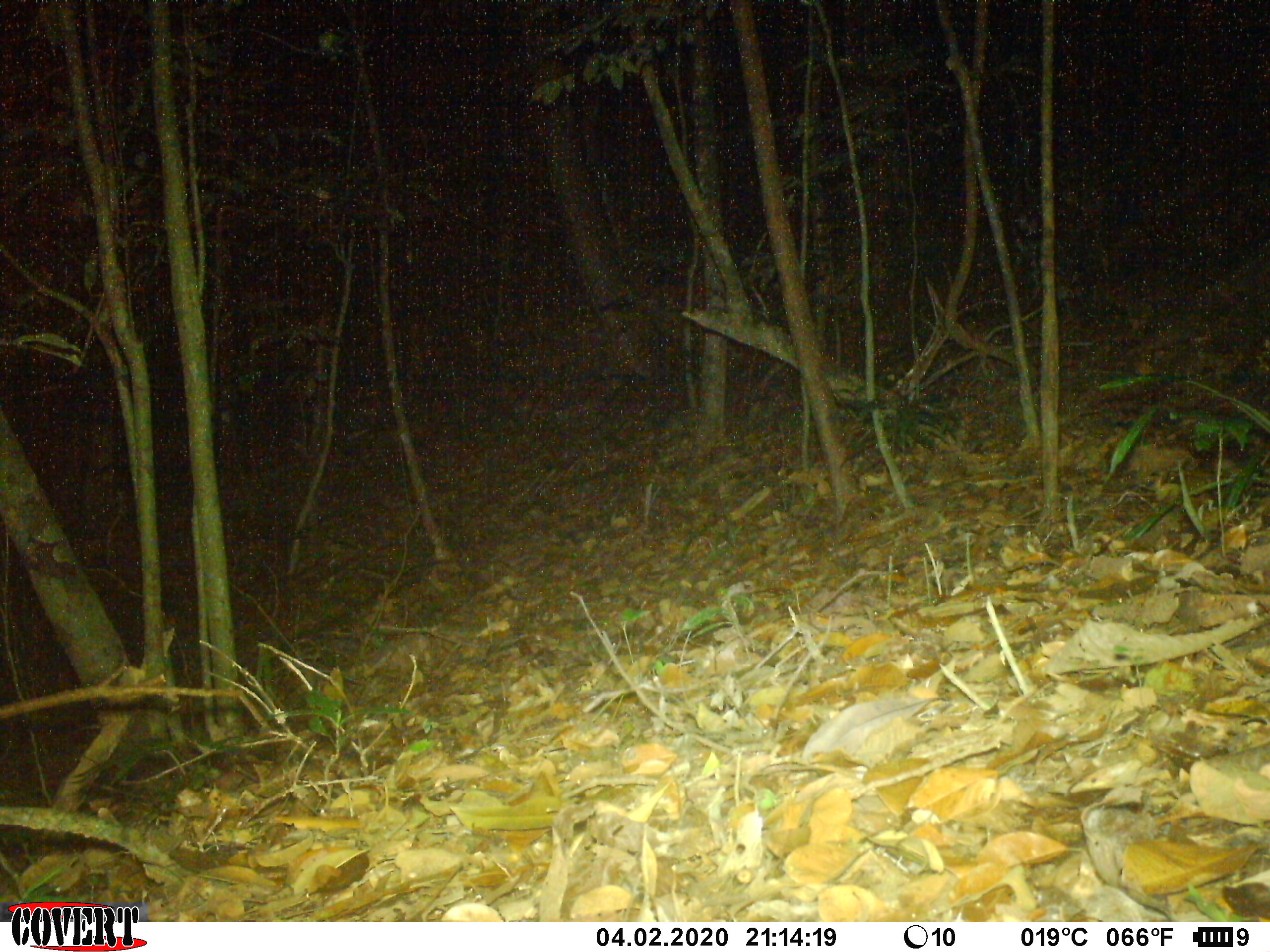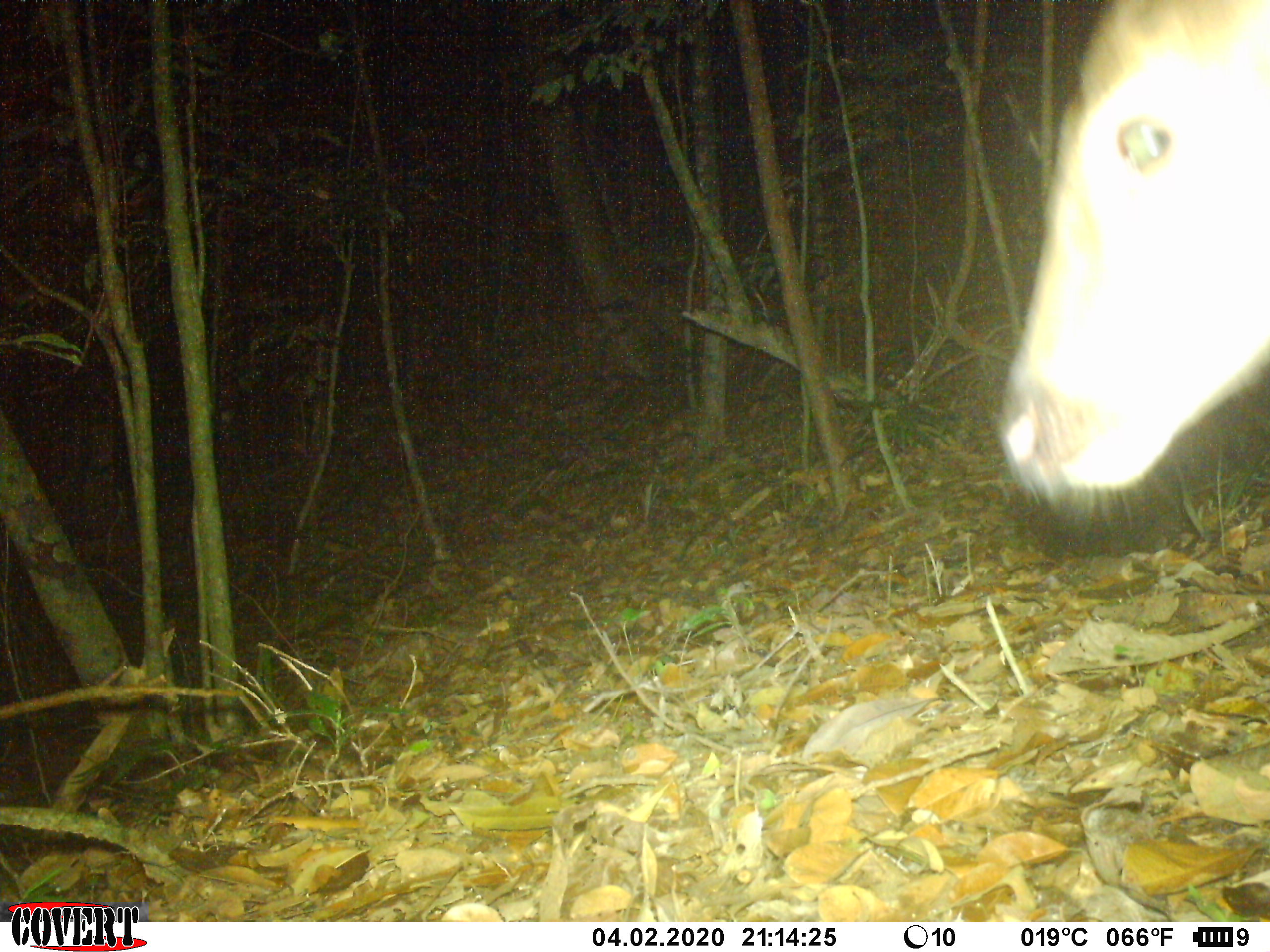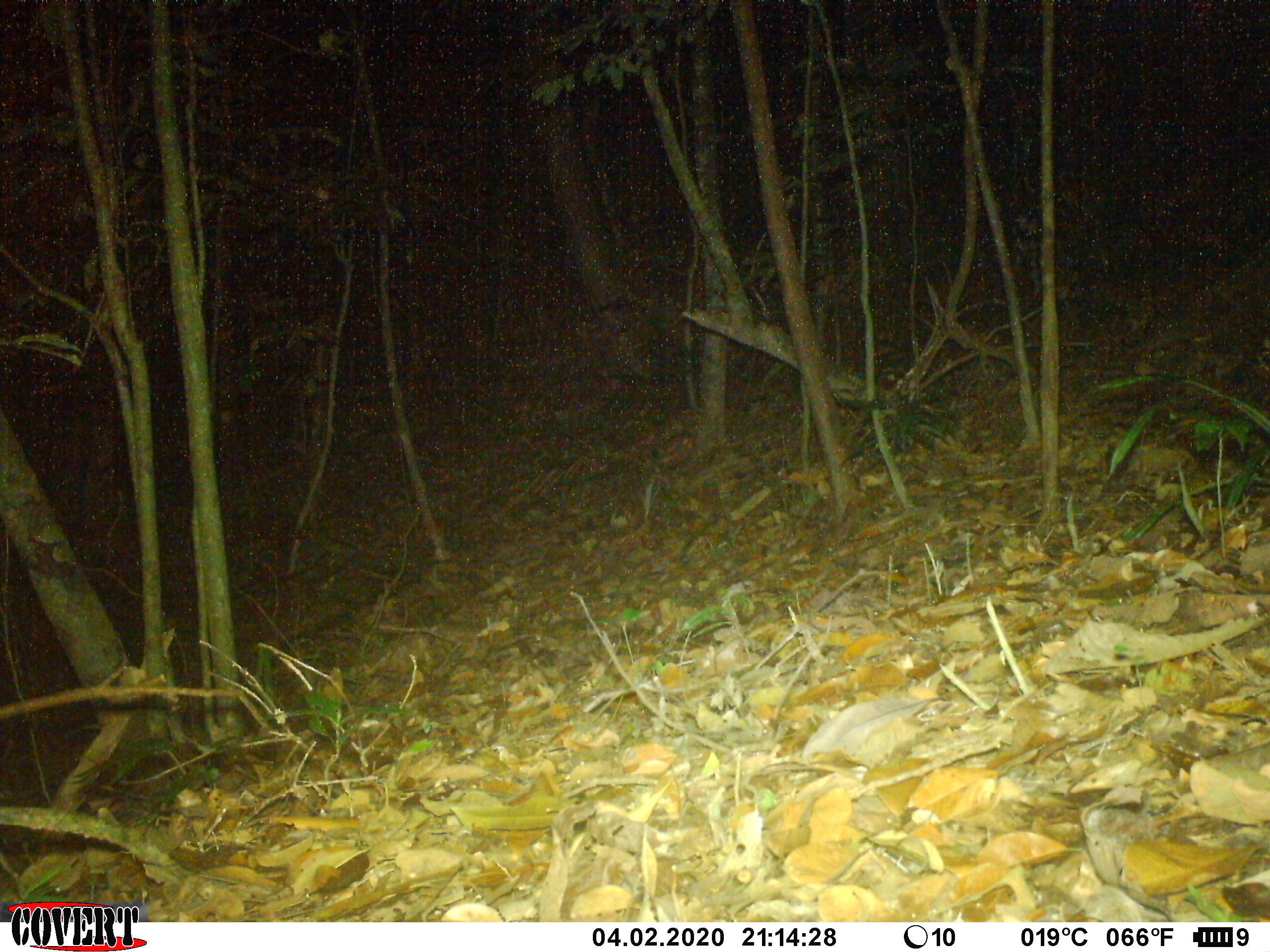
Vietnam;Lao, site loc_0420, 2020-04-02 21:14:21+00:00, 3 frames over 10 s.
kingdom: Animalia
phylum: Chordata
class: Mammalia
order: Artiodactyla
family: Cervidae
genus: Muntiacus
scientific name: Muntiacus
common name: muntjacs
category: unidentified muntjac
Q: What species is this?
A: Unidentified muntjac (muntjacs) (Muntiacus).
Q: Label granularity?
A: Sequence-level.